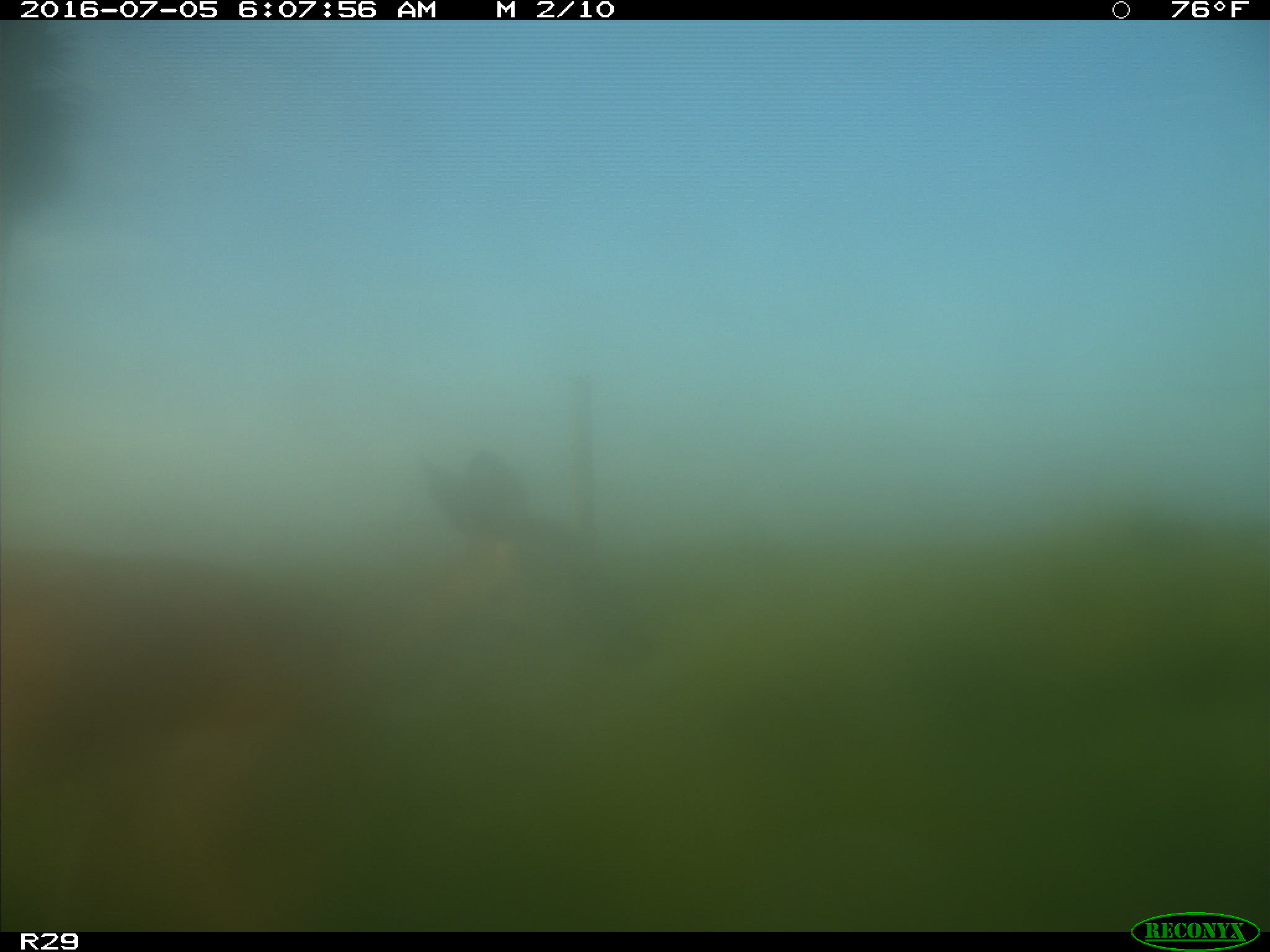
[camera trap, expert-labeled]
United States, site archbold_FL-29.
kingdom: Animalia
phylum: Chordata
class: Mammalia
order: Artiodactyla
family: Cervidae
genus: Odocoileus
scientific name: Odocoileus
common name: deer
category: unidentified deer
Unidentified deer (deer) (Odocoileus).